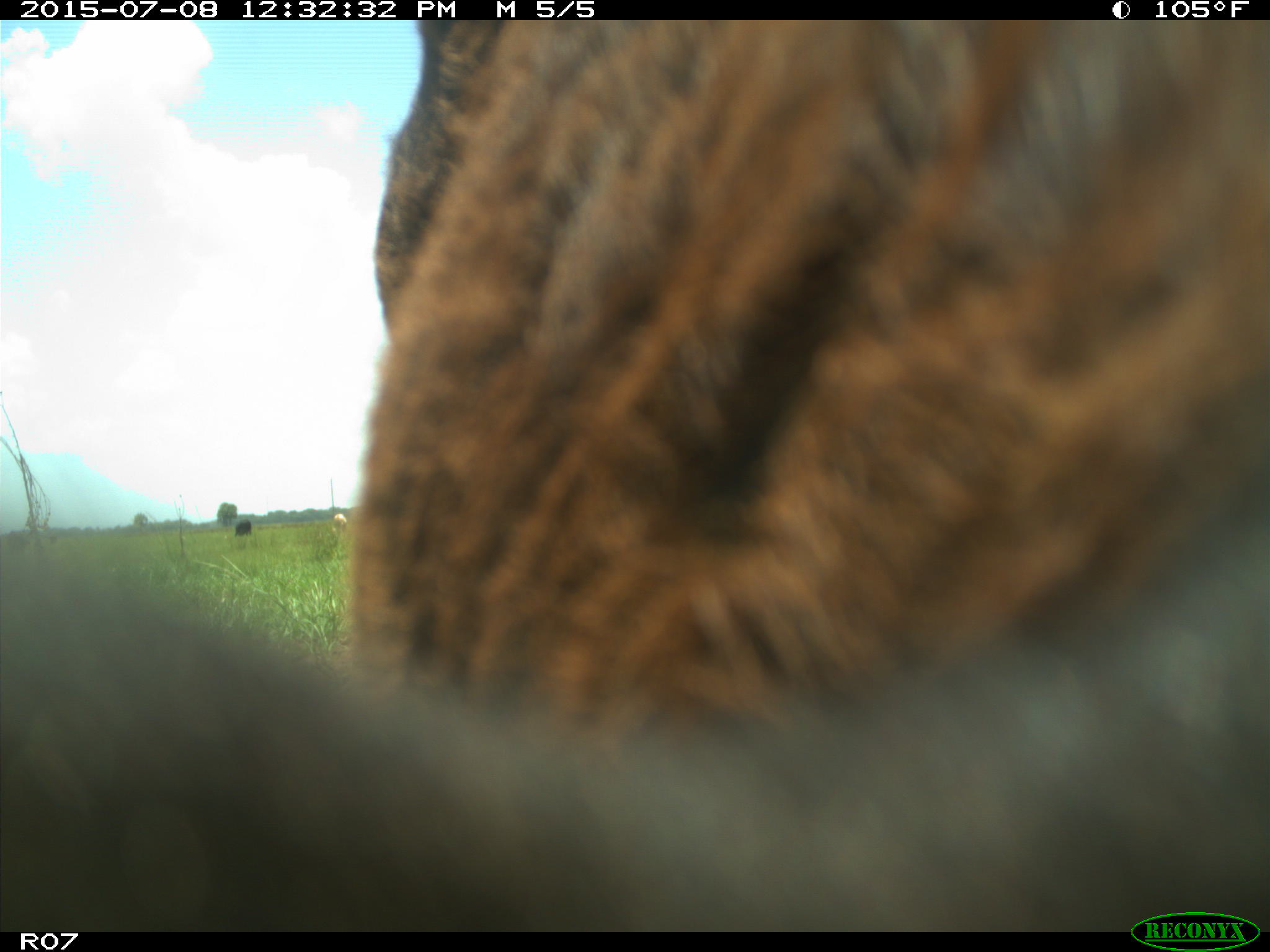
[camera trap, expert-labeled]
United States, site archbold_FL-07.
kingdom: Animalia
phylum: Chordata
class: Mammalia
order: Artiodactyla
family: Bovidae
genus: Bos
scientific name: Bos taurus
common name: domestic cow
Bos taurus (domestic cow).